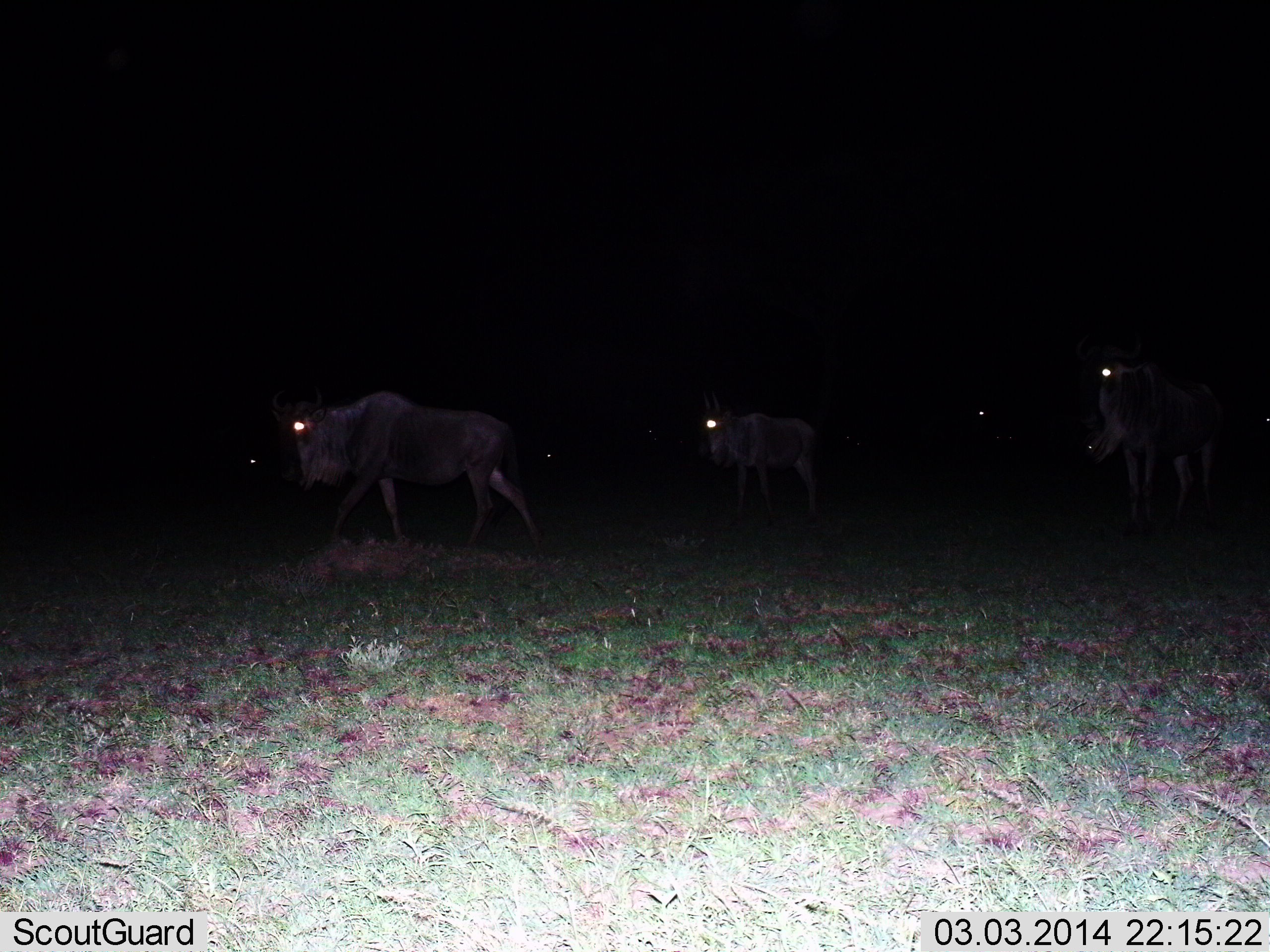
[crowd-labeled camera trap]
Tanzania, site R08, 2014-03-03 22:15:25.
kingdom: Animalia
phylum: Chordata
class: Mammalia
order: Artiodactyla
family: Bovidae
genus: Connochaetes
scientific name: Connochaetes taurinus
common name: blue wildebeest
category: wildebeest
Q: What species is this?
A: Wildebeest (blue wildebeest) (Connochaetes taurinus).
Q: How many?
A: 6.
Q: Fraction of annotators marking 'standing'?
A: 30%.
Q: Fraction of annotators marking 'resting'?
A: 0%.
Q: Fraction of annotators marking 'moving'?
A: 90%.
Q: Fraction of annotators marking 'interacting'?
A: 0%.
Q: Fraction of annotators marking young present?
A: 0%.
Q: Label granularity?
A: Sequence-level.